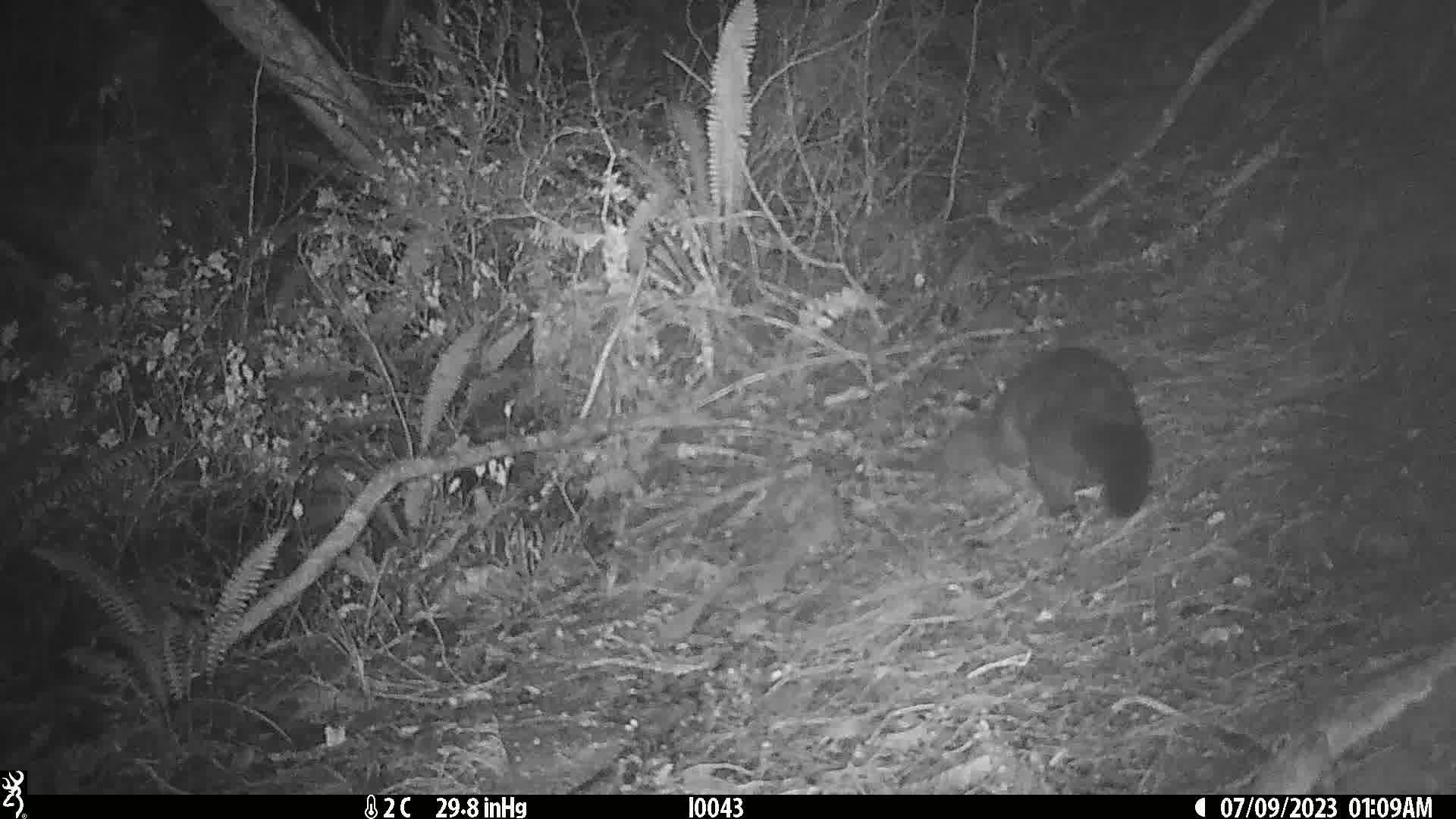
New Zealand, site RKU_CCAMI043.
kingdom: Animalia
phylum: Chordata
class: Mammalia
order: Diprotodontia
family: Phalangeridae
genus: Trichosurus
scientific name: Trichosurus vulpecula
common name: common brushtail possum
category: possum